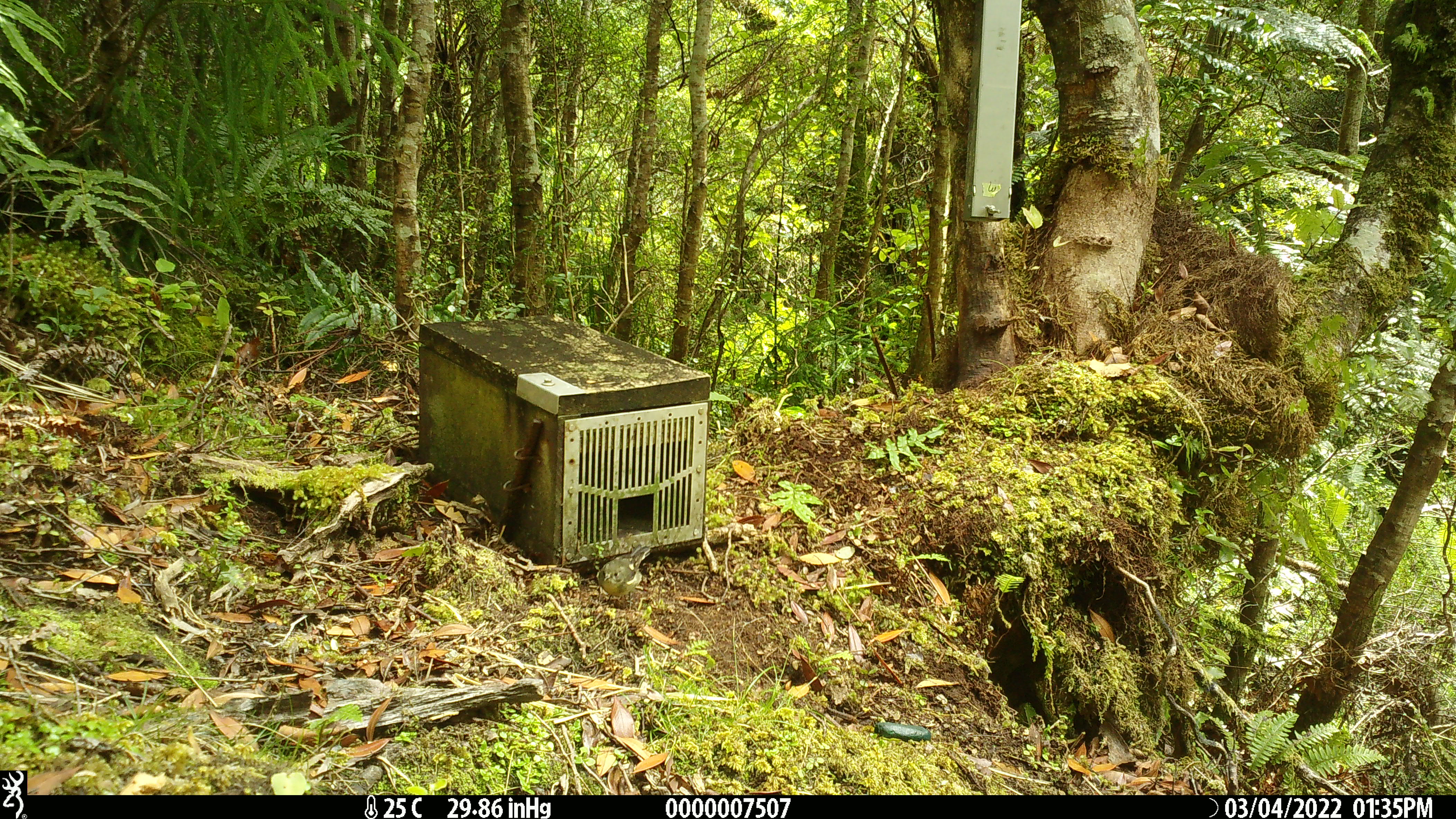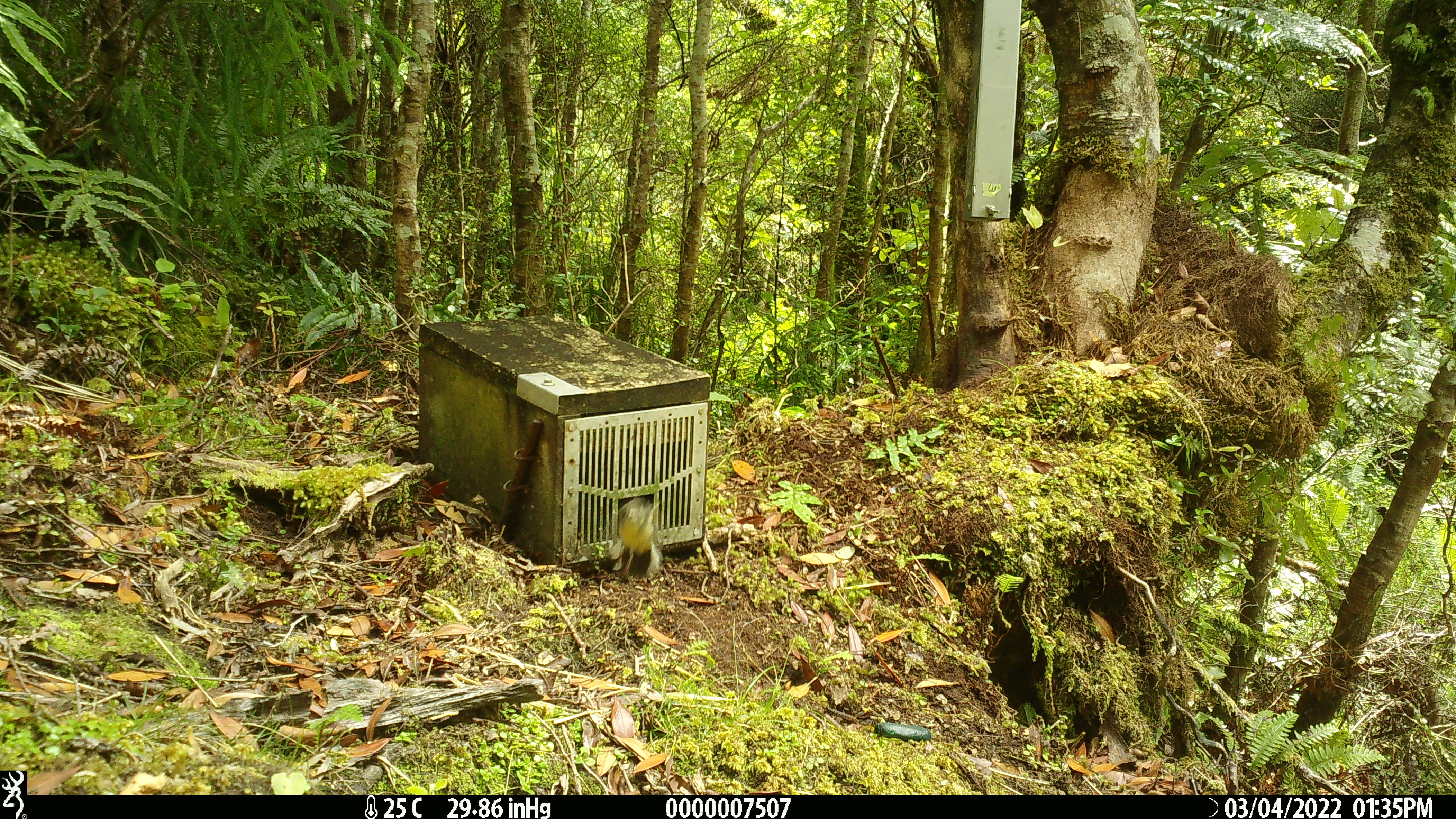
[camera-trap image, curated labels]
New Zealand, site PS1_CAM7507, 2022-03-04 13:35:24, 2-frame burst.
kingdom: Animalia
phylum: Chordata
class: Aves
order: Passeriformes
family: Petroicidae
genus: Petroica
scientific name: Petroica macrocephala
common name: tomtit